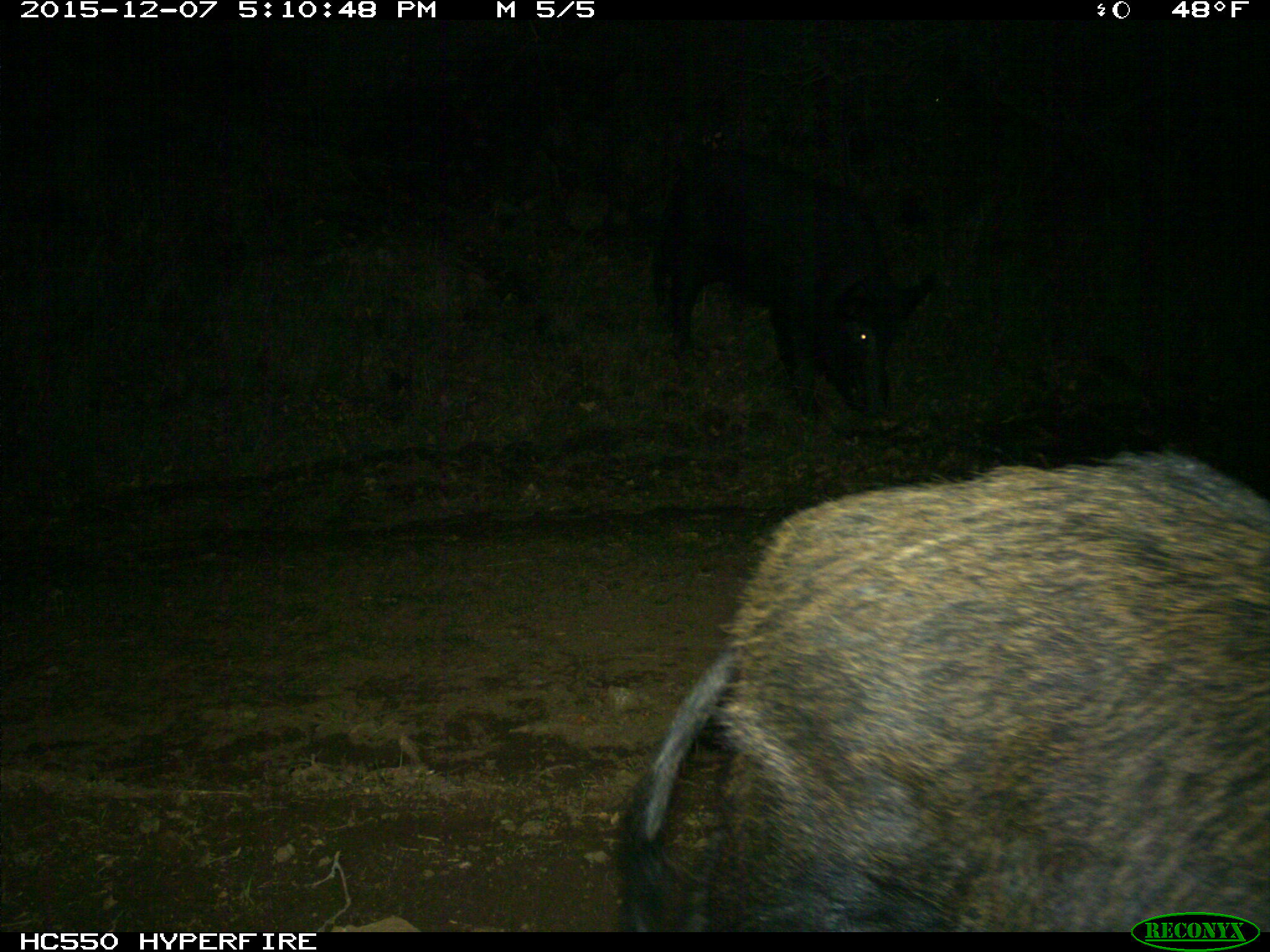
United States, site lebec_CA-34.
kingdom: Animalia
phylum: Chordata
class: Mammalia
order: Artiodactyla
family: Suidae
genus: Sus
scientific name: Sus scrofa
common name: wild boar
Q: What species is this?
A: Sus scrofa (wild boar).